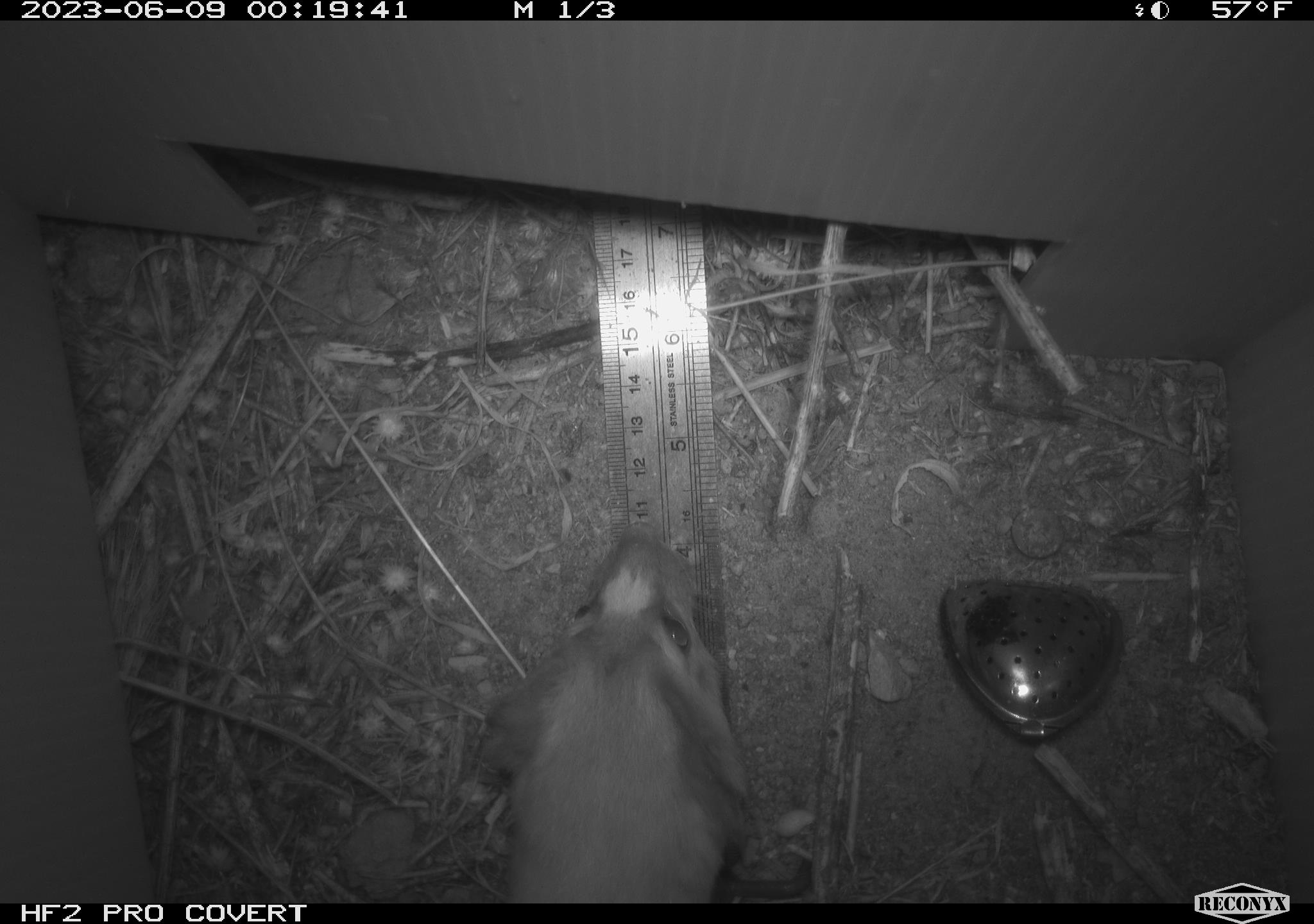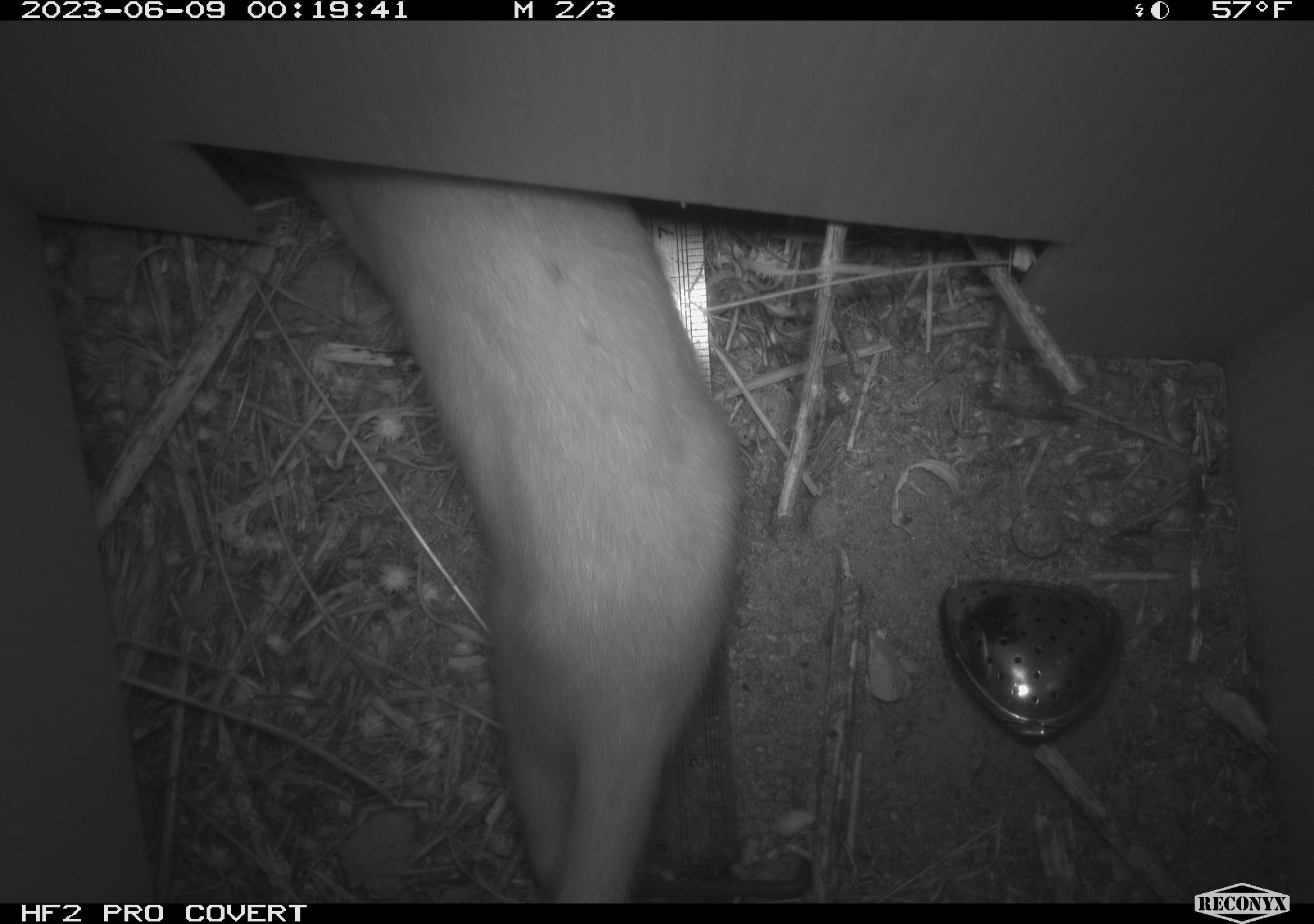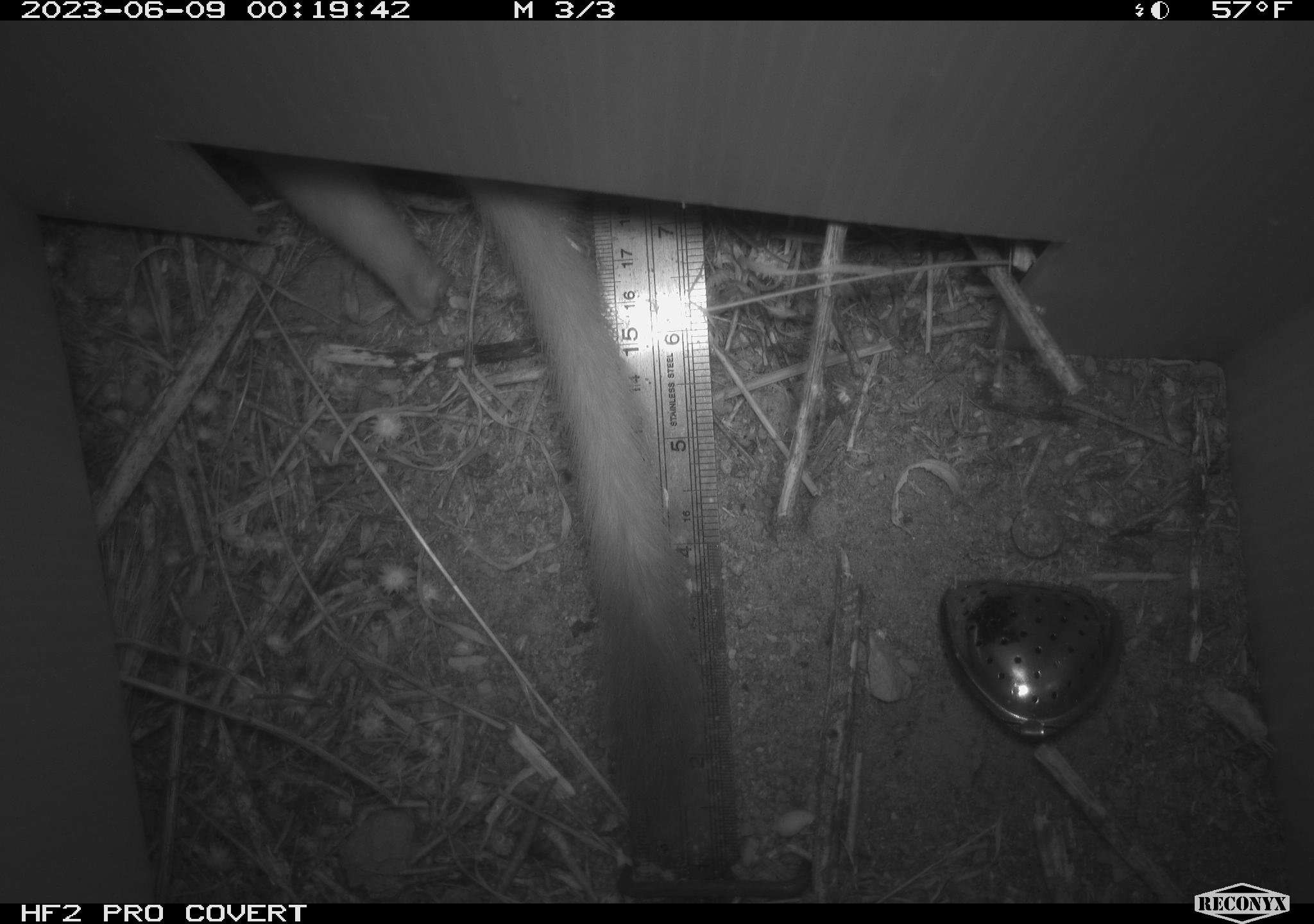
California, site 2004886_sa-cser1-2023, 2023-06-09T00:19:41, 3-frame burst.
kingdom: Animalia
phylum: Chordata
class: Mammalia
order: Carnivora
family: Mustelidae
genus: Neogale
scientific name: Neogale frenata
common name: long-tailed weasel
Long-tailed weasel (Neogale frenata).